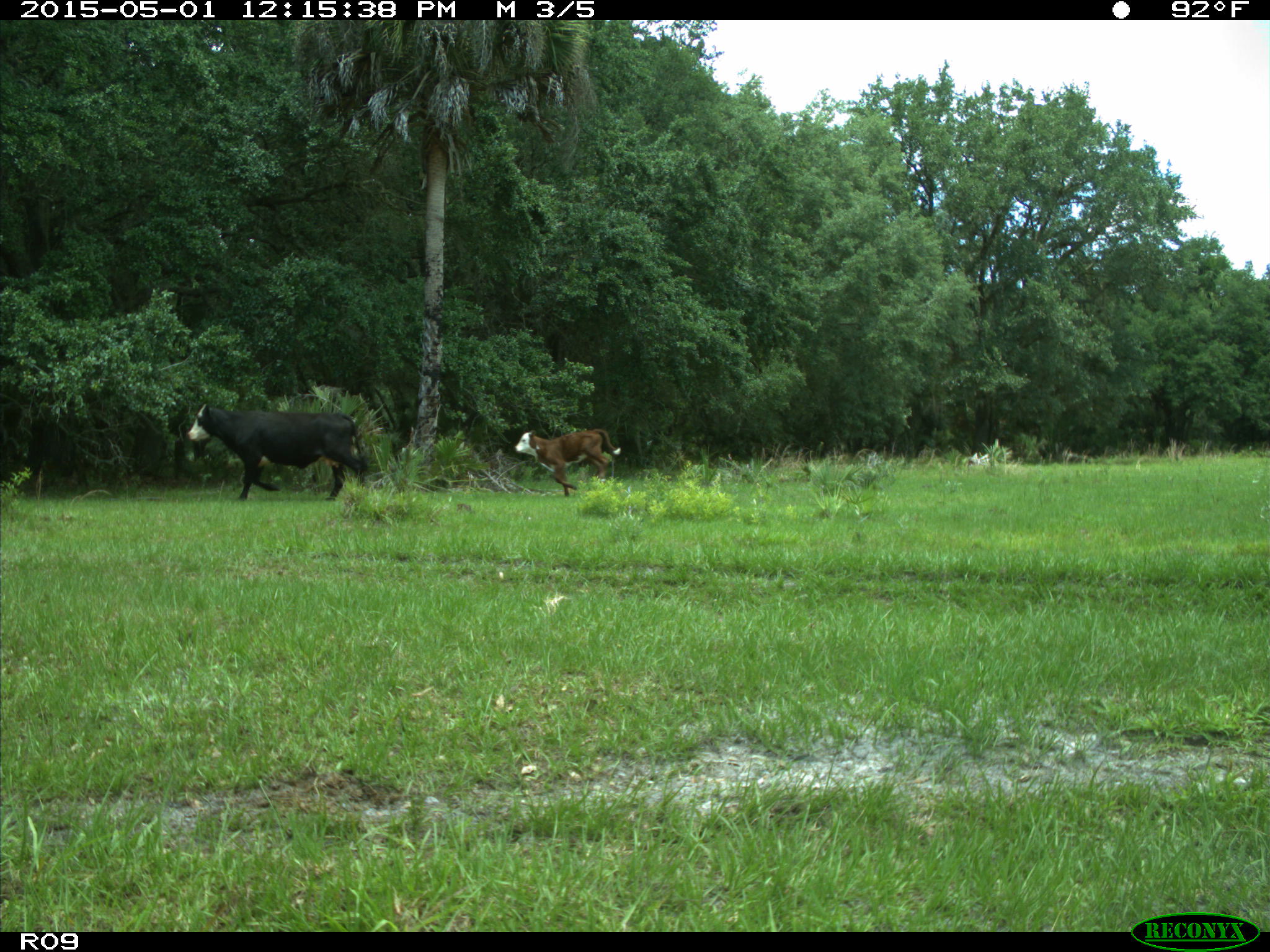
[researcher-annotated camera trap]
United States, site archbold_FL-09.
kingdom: Animalia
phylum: Chordata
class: Mammalia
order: Artiodactyla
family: Bovidae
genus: Bos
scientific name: Bos taurus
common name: domestic cow